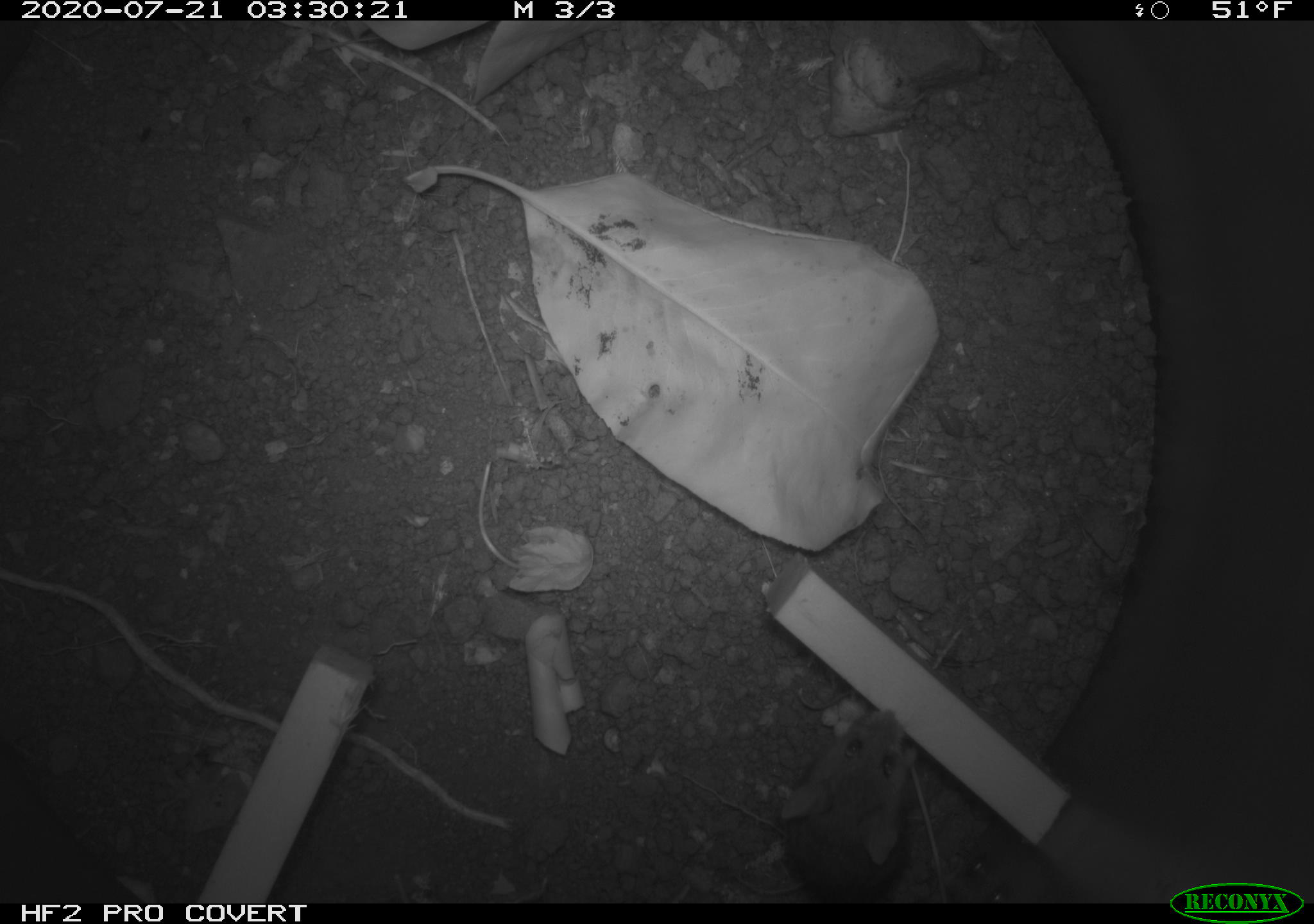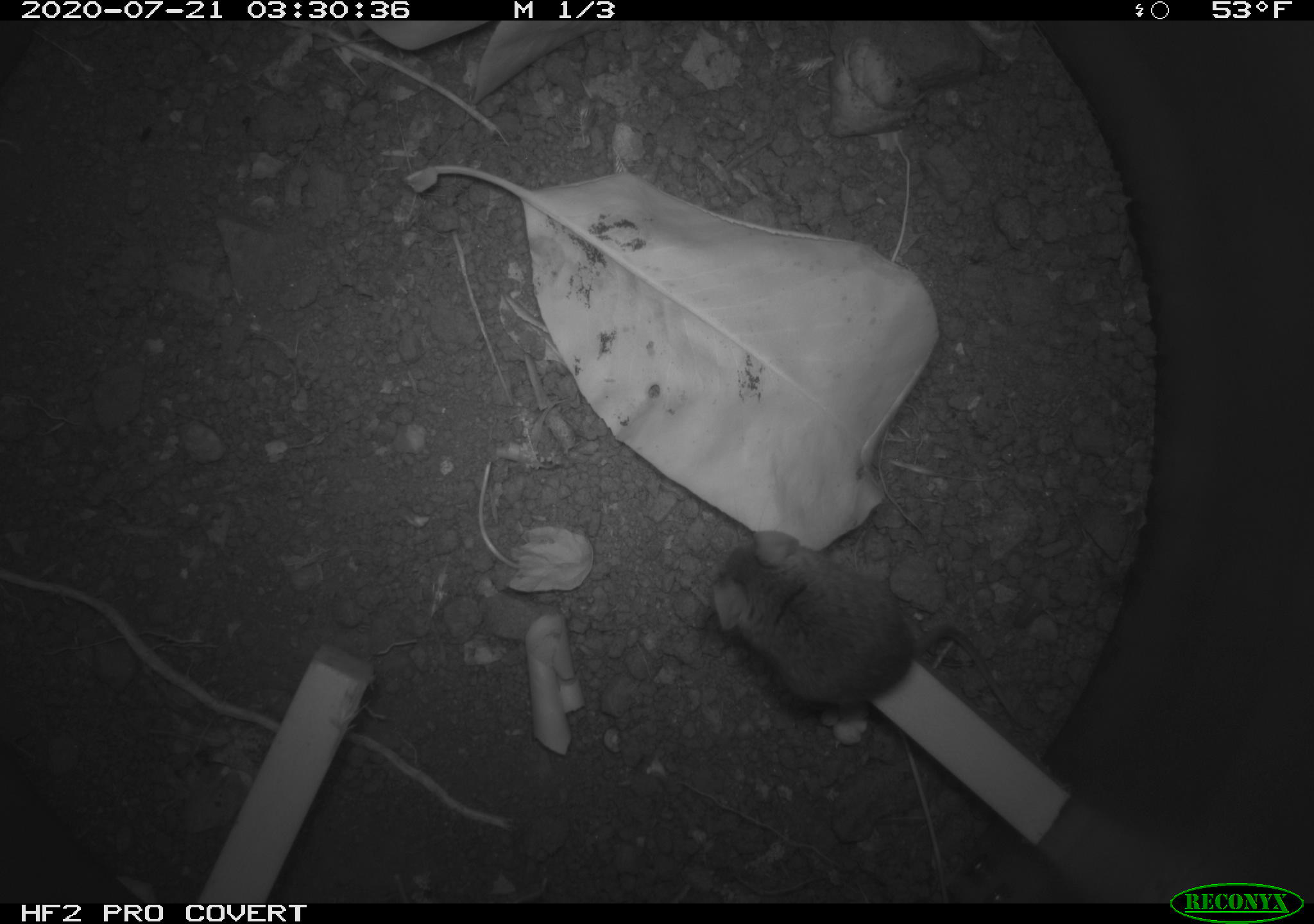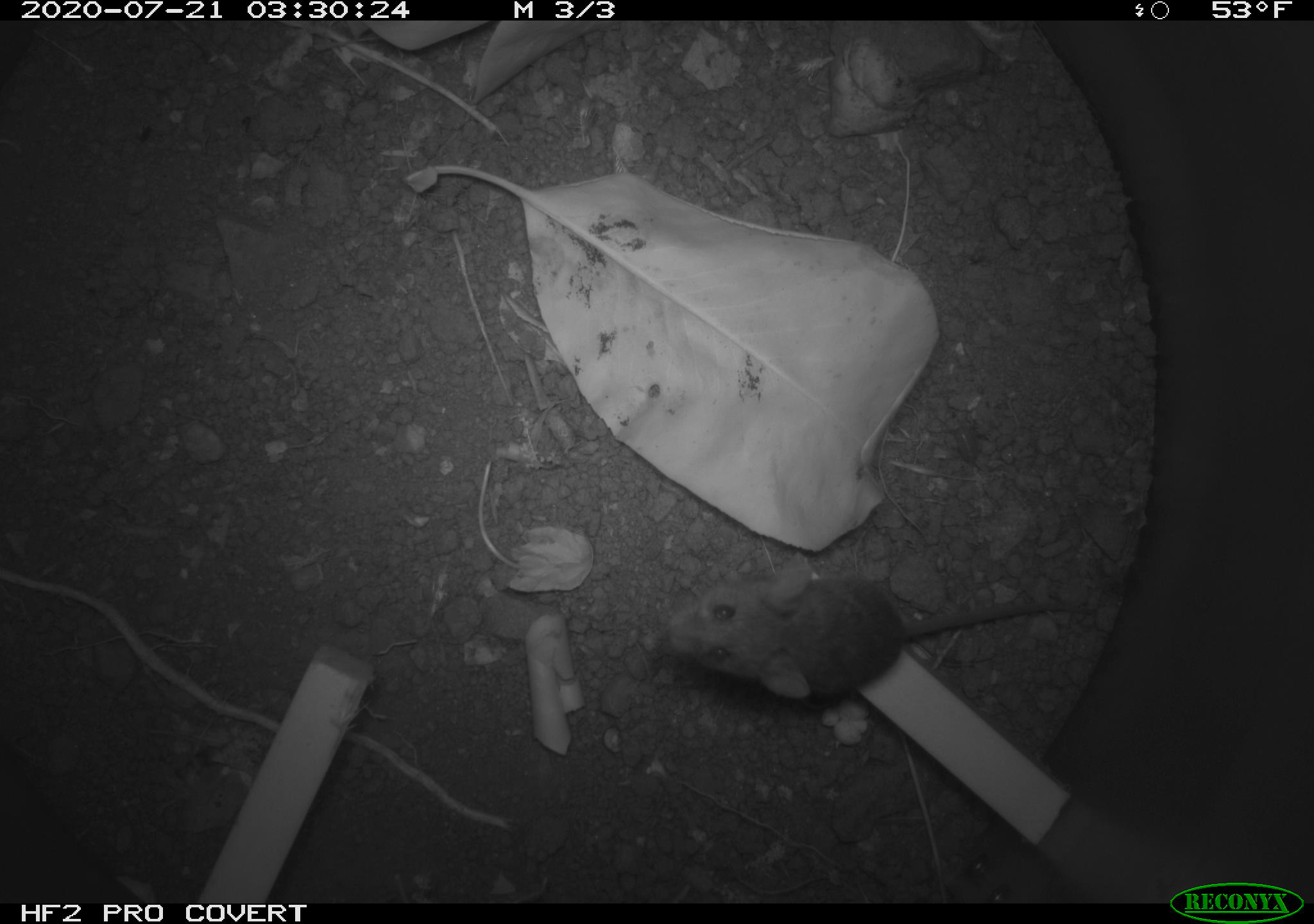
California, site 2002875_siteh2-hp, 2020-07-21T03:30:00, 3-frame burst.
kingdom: Animalia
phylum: Chordata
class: Mammalia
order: Rodentia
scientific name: Rodentia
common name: rodent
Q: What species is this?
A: Rodent (Rodentia).